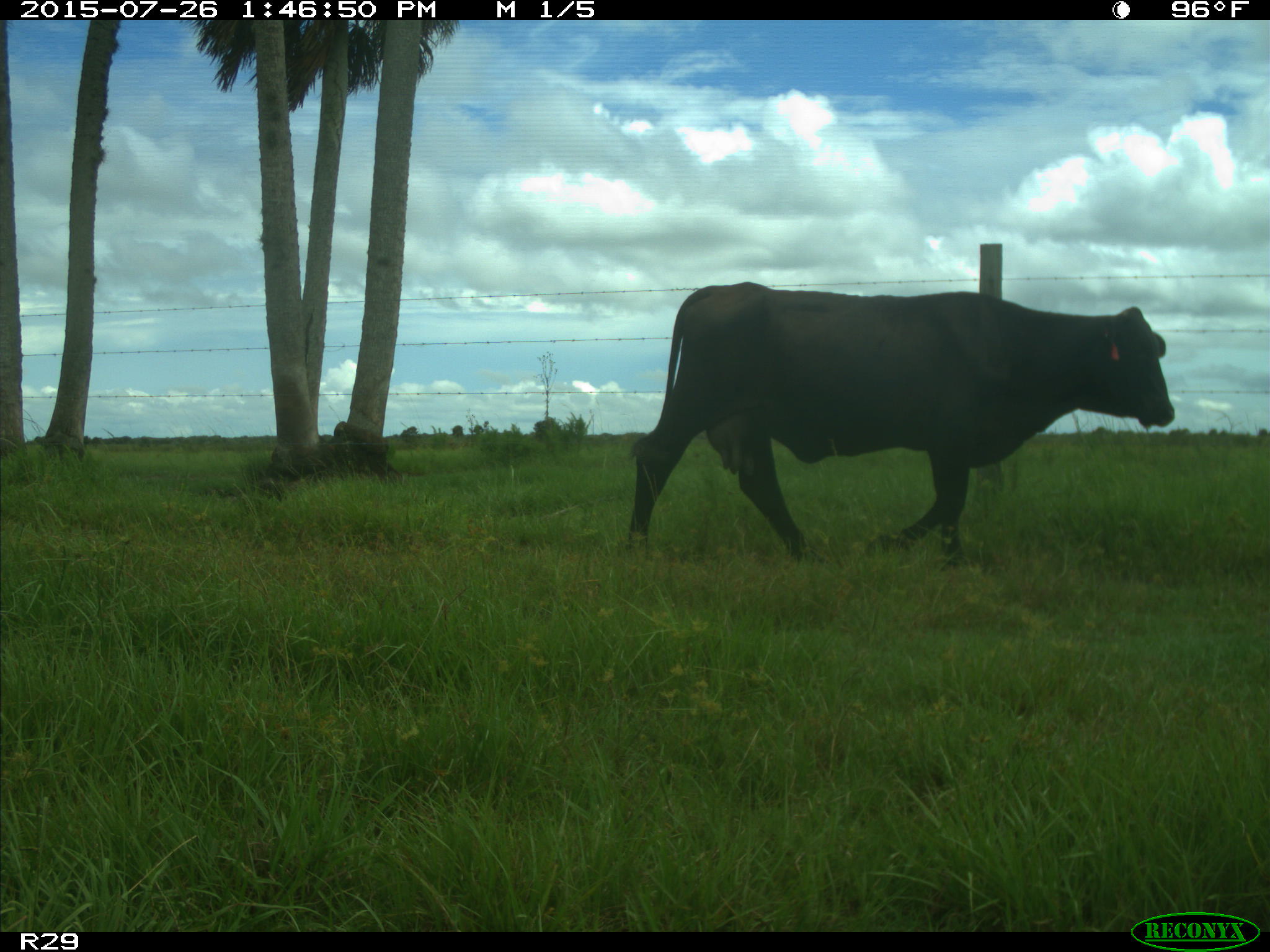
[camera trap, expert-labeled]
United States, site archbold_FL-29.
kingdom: Animalia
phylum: Chordata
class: Mammalia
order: Artiodactyla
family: Bovidae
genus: Bos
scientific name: Bos taurus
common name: domestic cow